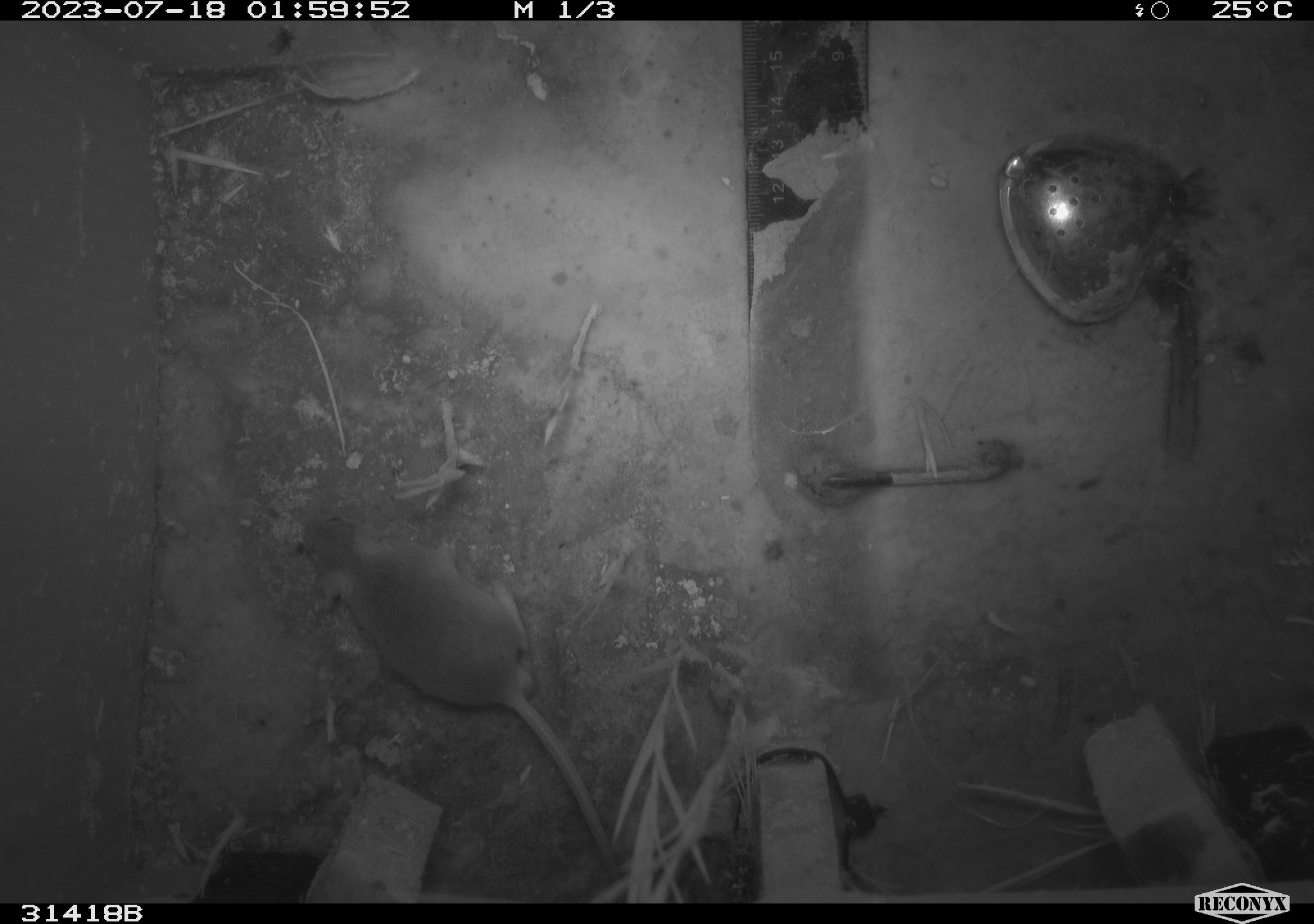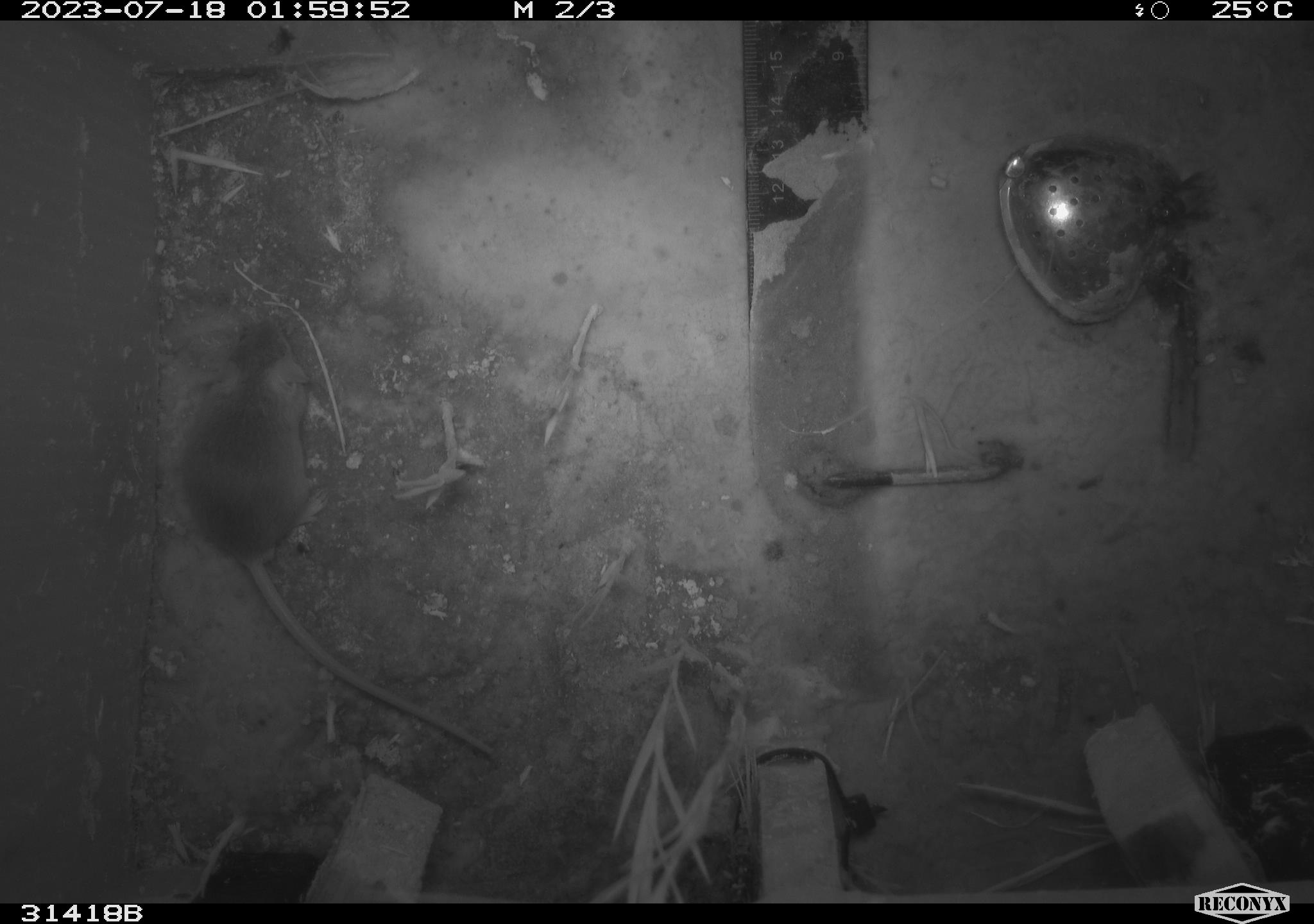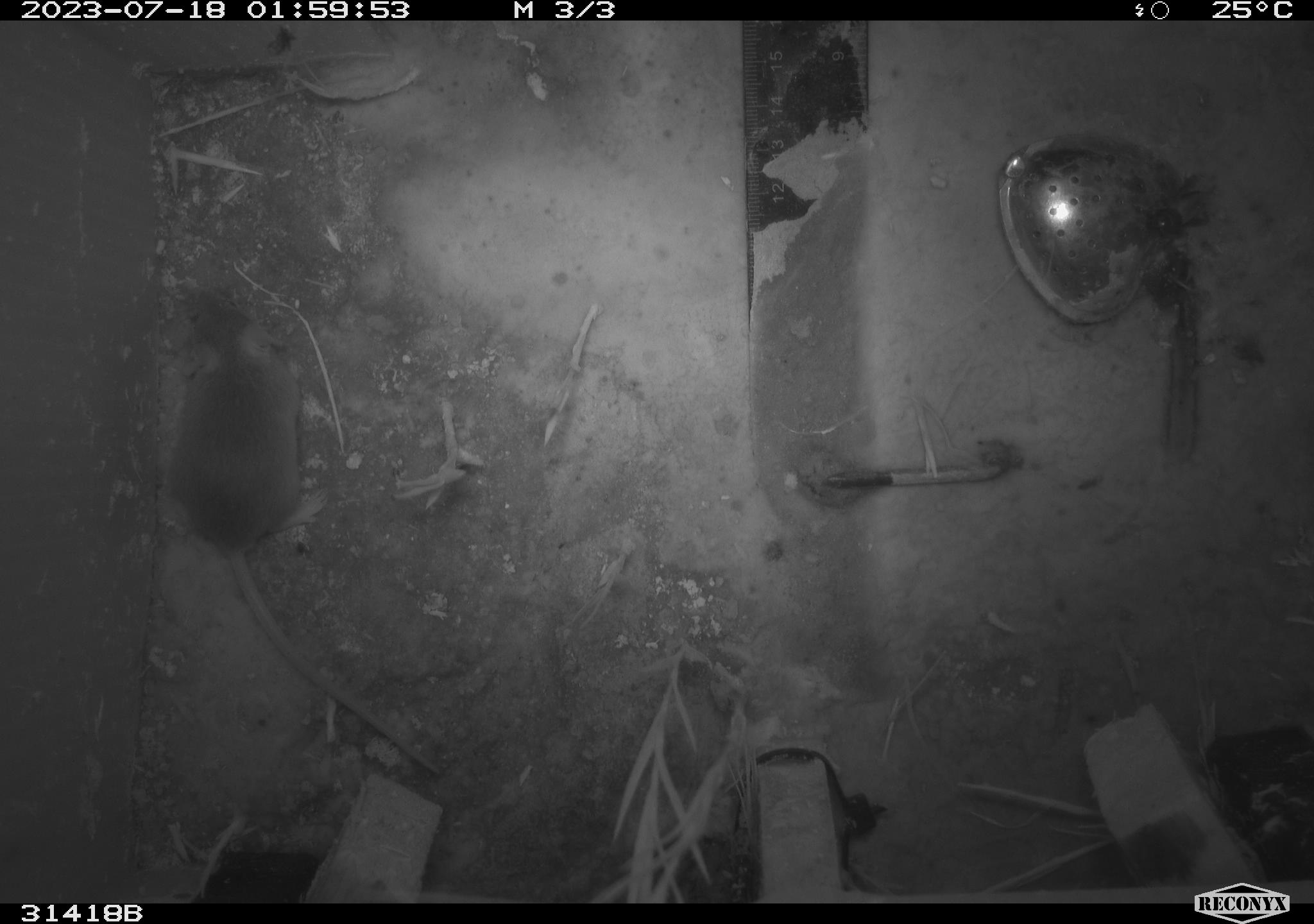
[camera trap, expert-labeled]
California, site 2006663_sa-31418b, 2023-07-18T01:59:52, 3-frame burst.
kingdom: Animalia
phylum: Chordata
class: Mammalia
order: Rodentia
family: Cricetidae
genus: Peromyscus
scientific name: Peromyscus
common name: deer mice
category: peromyscus species